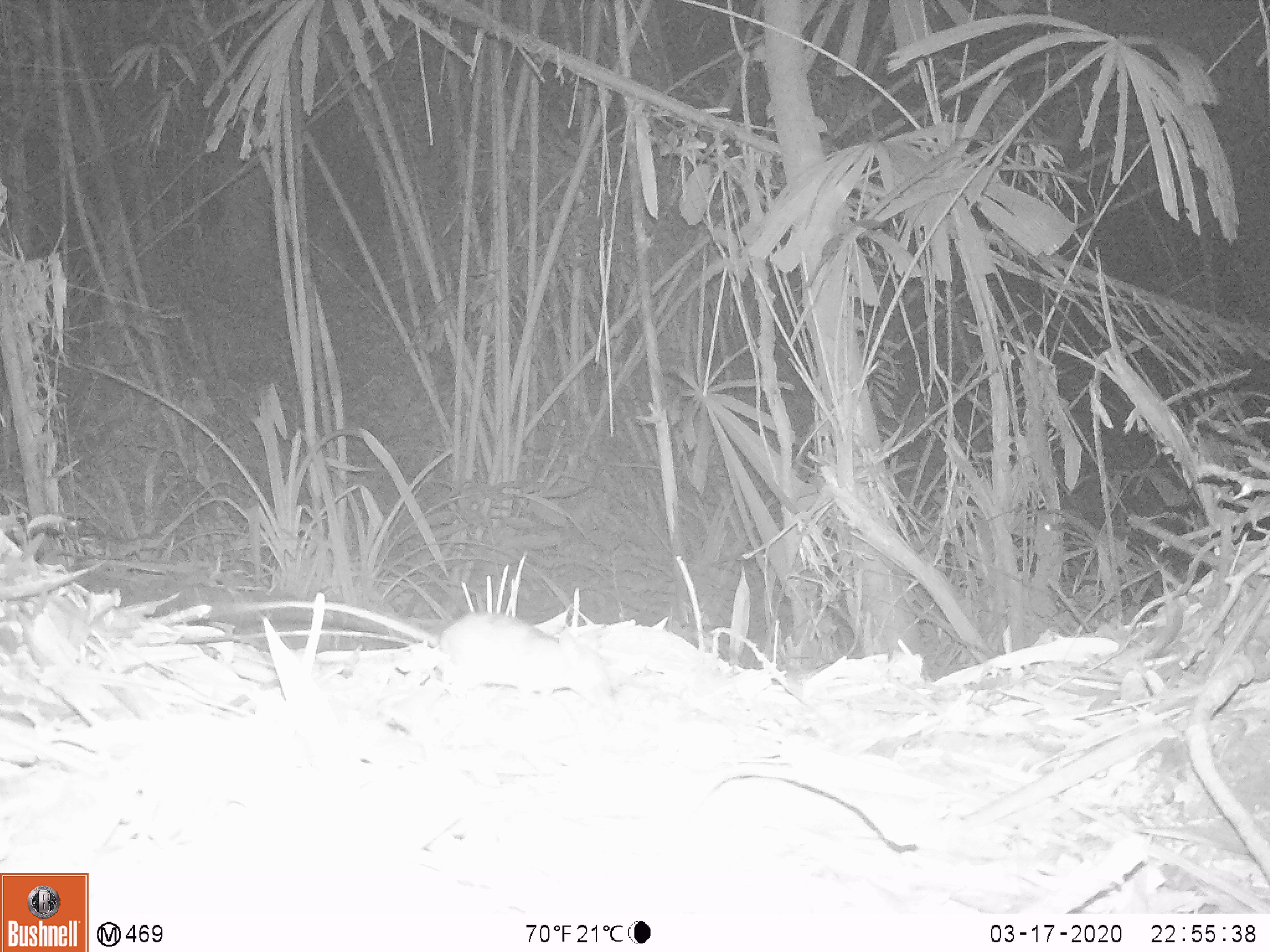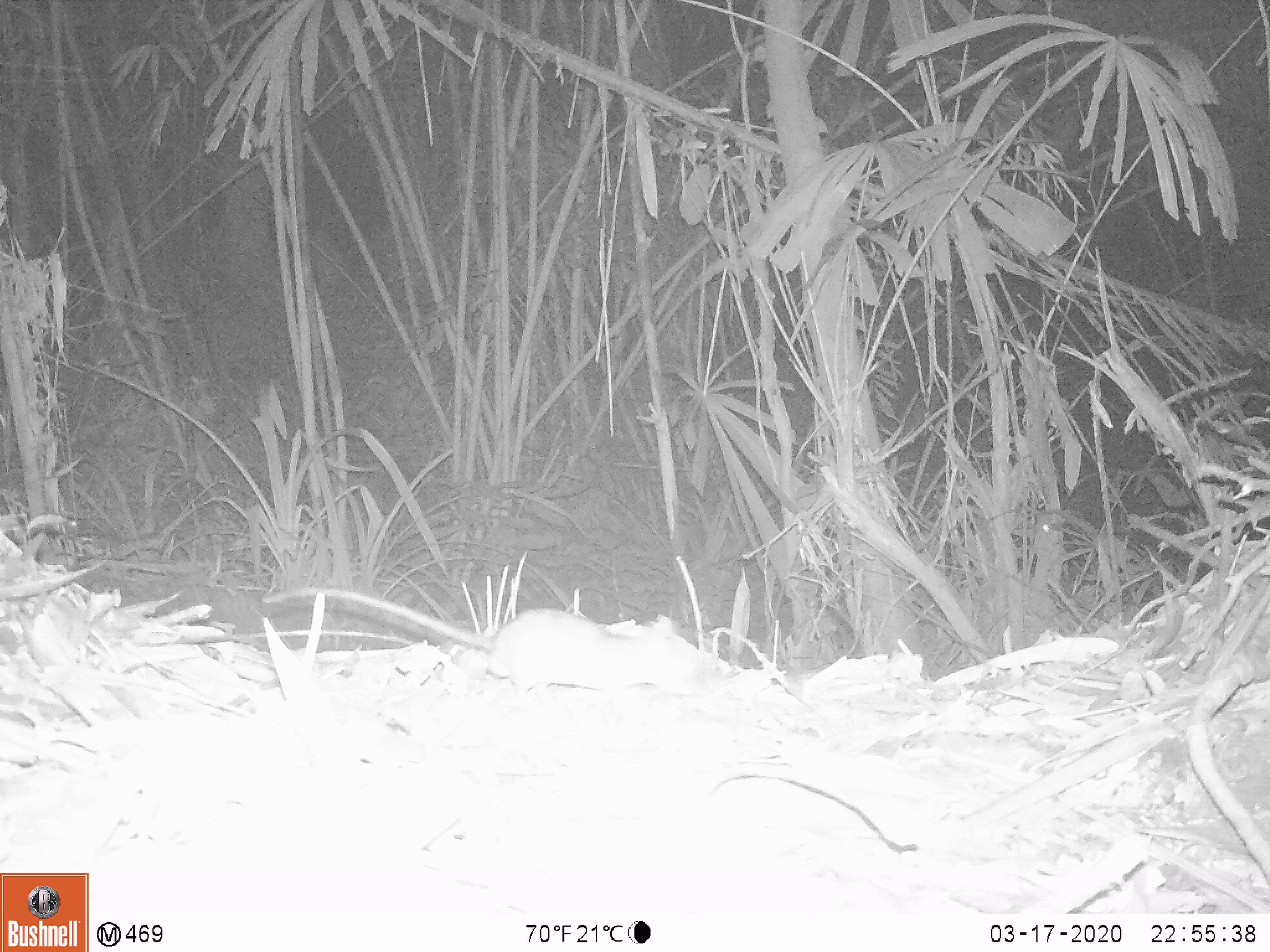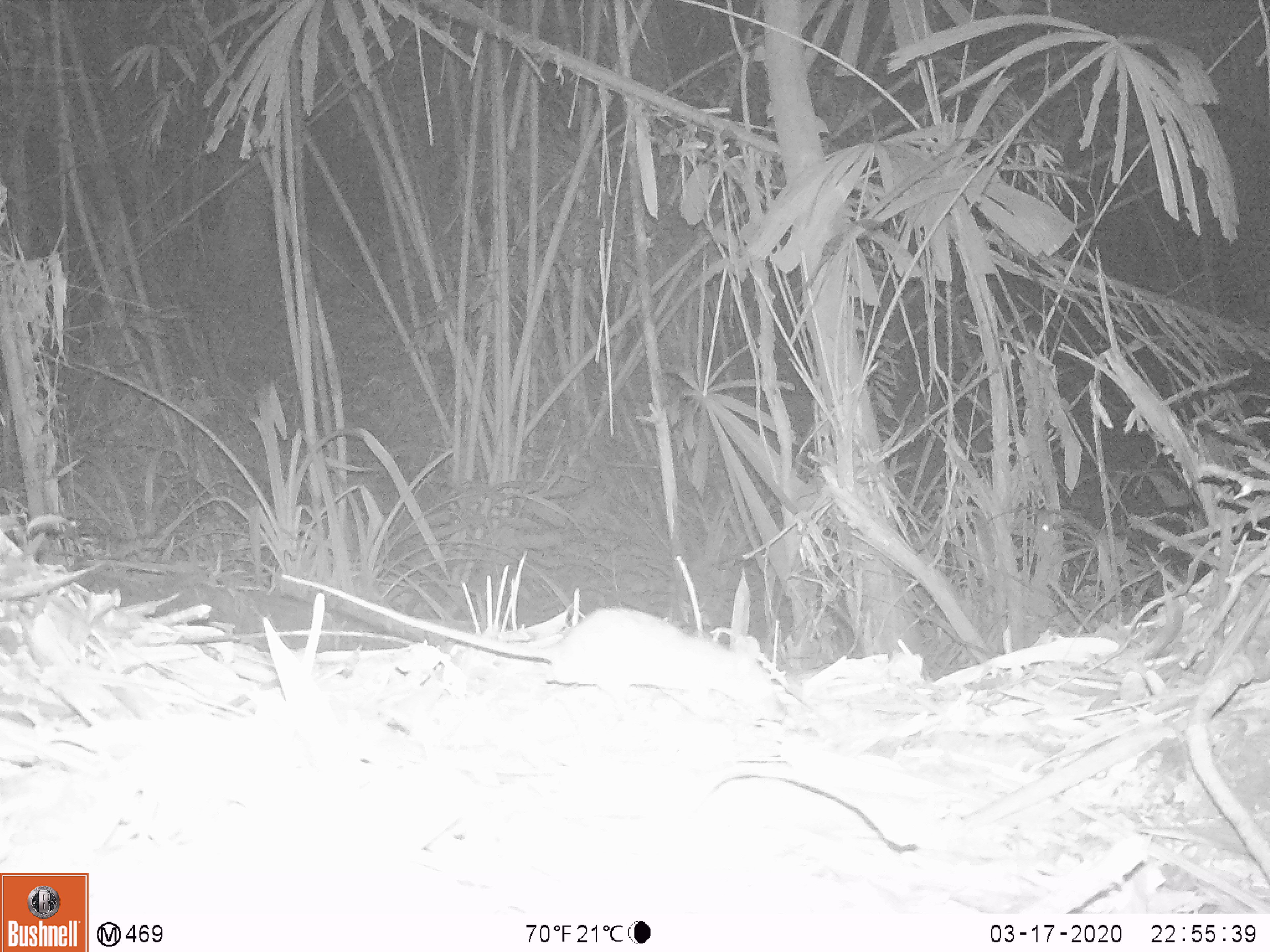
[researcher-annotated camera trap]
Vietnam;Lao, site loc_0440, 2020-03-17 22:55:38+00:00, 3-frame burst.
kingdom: Animalia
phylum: Chordata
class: Mammalia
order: Rodentia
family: Muridae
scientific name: Muridae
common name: old-world mice and rats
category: unidentified murid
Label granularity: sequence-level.